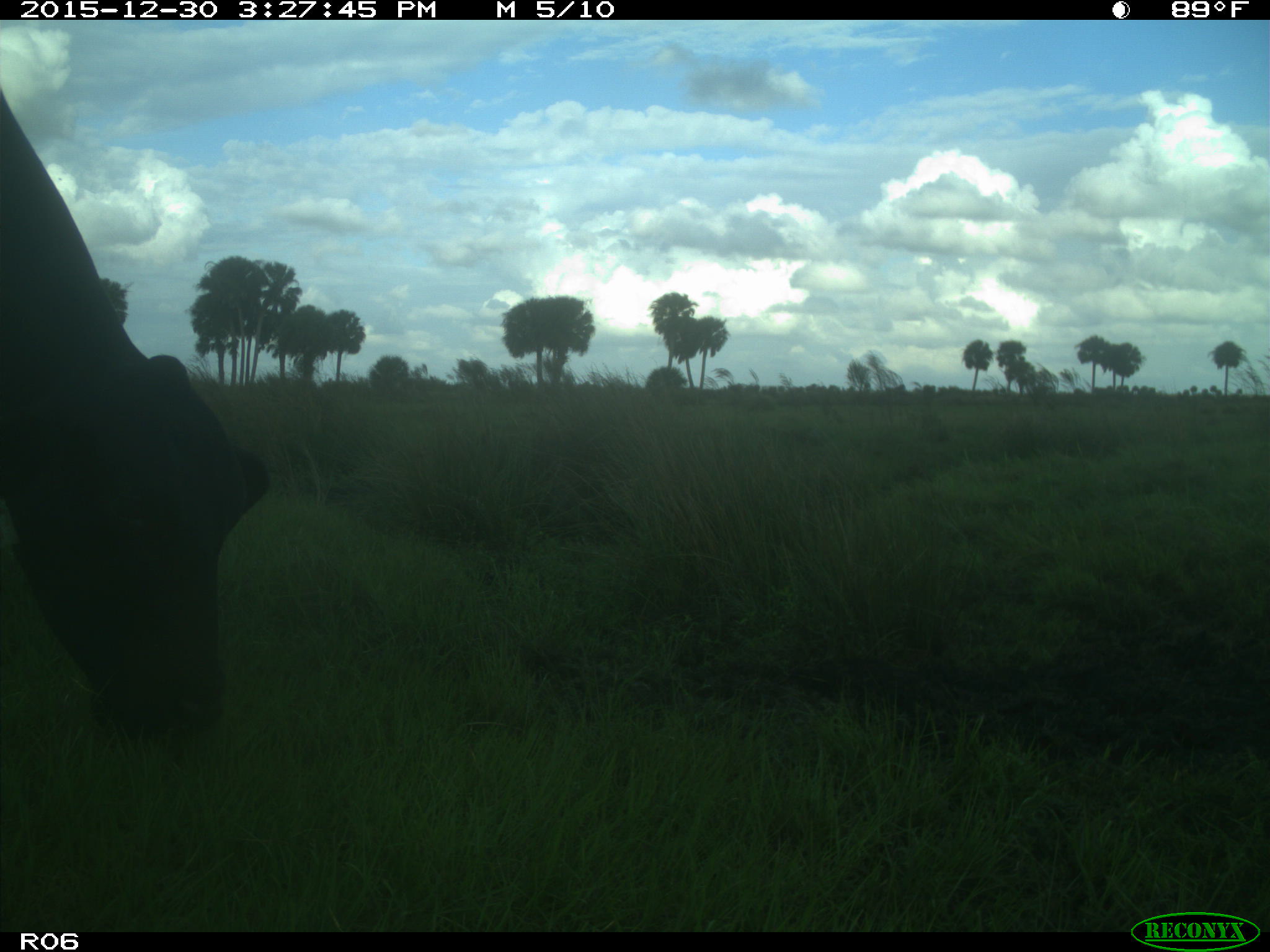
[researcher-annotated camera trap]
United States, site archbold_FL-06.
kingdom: Animalia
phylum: Chordata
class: Mammalia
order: Artiodactyla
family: Bovidae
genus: Bos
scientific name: Bos taurus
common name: domestic cow